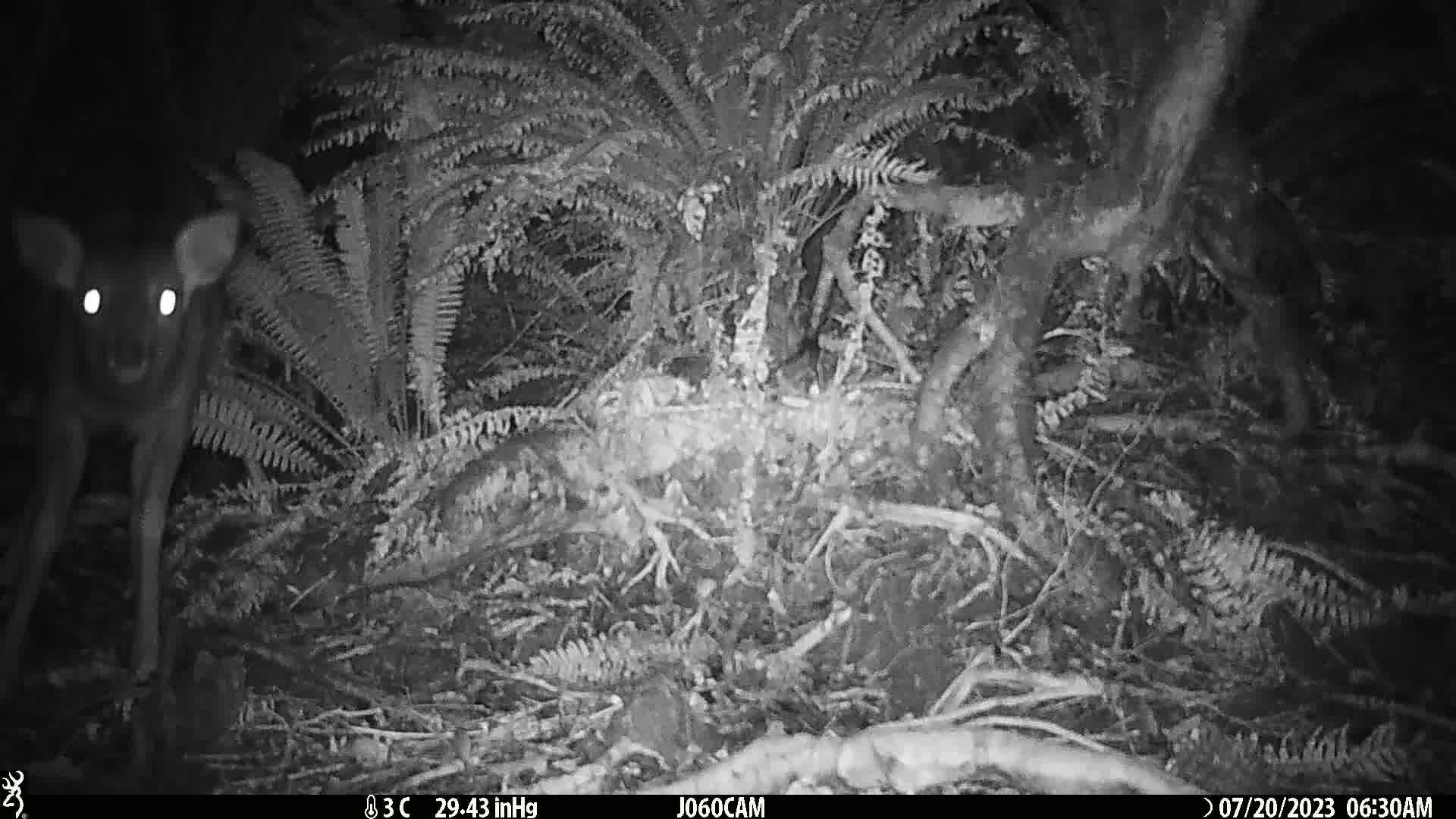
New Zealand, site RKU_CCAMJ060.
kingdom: Animalia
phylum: Chordata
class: Mammalia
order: Artiodactyla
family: Cervidae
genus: Odocoileus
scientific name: Odocoileus virginianus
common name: white-tailed deer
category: white tailed deer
White tailed deer (white-tailed deer) (Odocoileus virginianus).